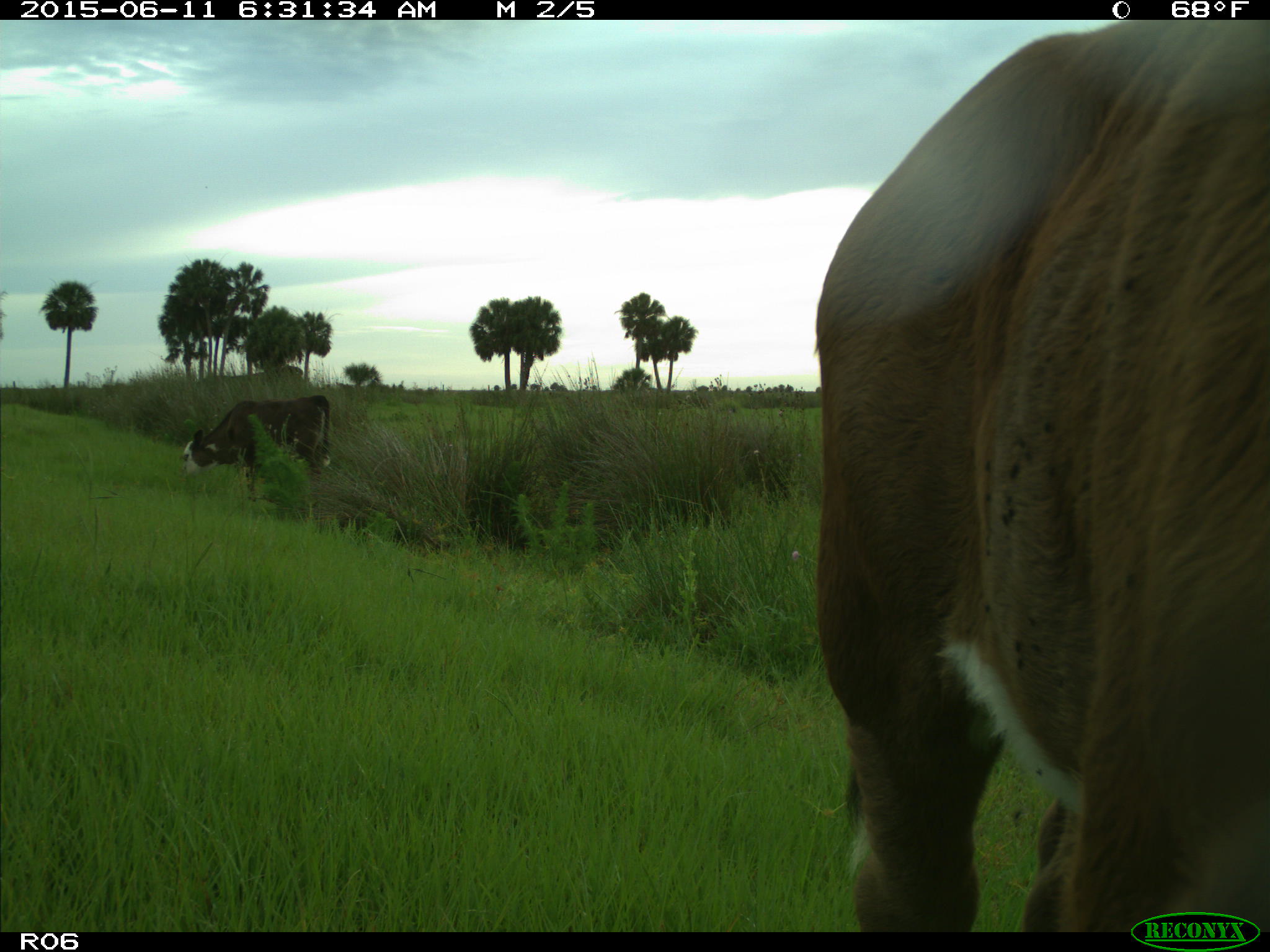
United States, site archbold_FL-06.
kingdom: Animalia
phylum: Chordata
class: Mammalia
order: Artiodactyla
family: Bovidae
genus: Bos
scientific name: Bos taurus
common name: domestic cow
Bos taurus (domestic cow).